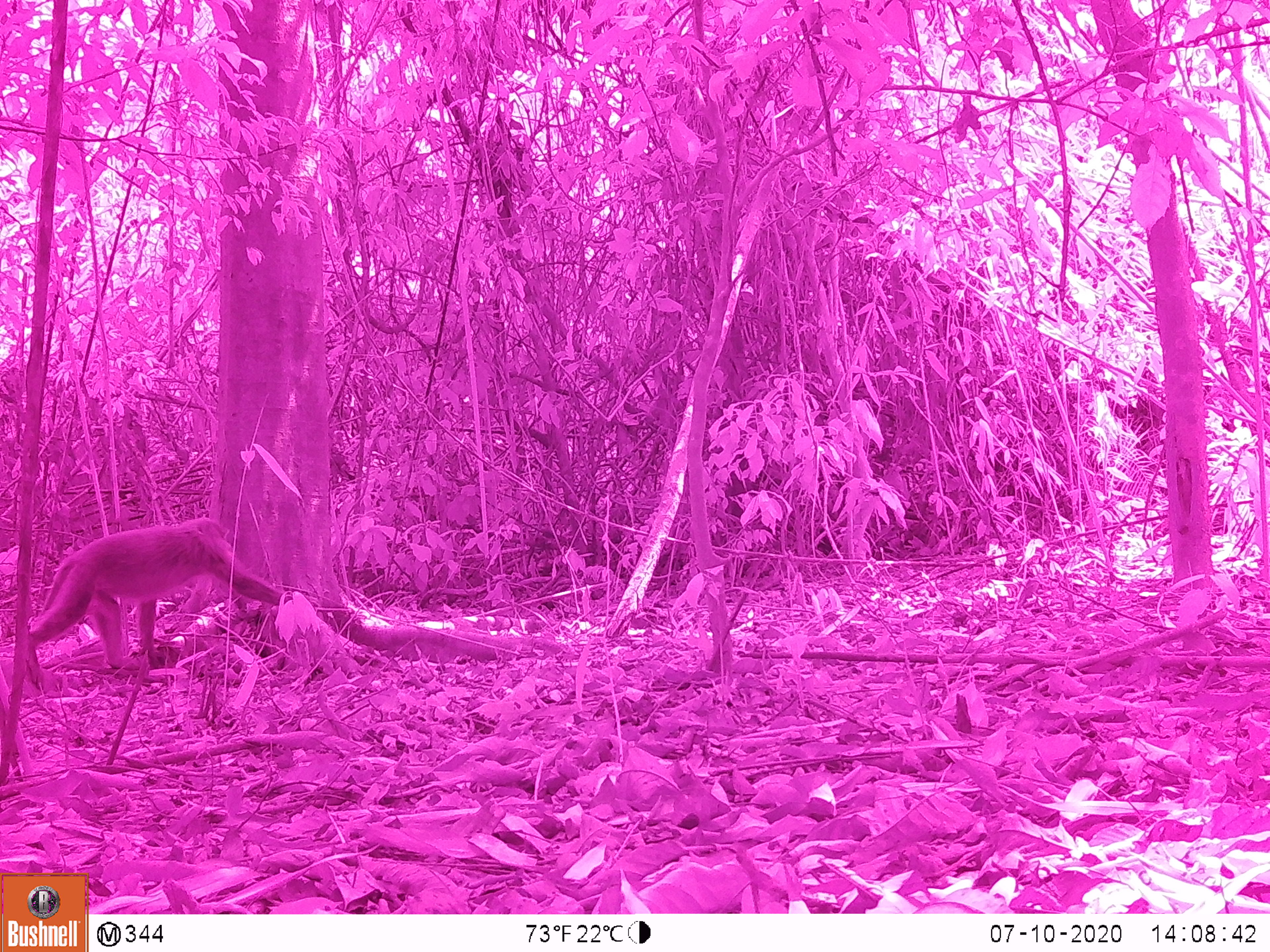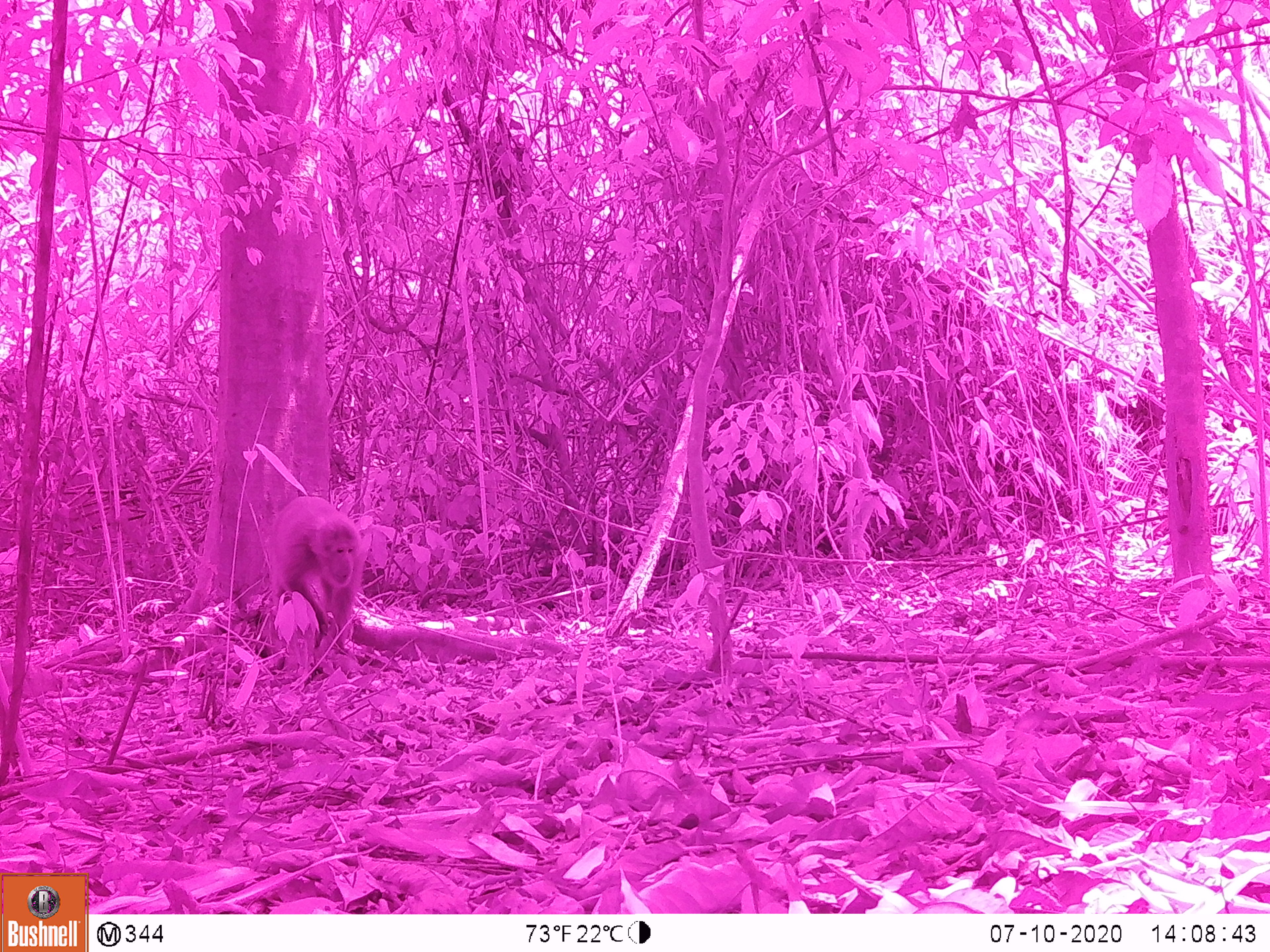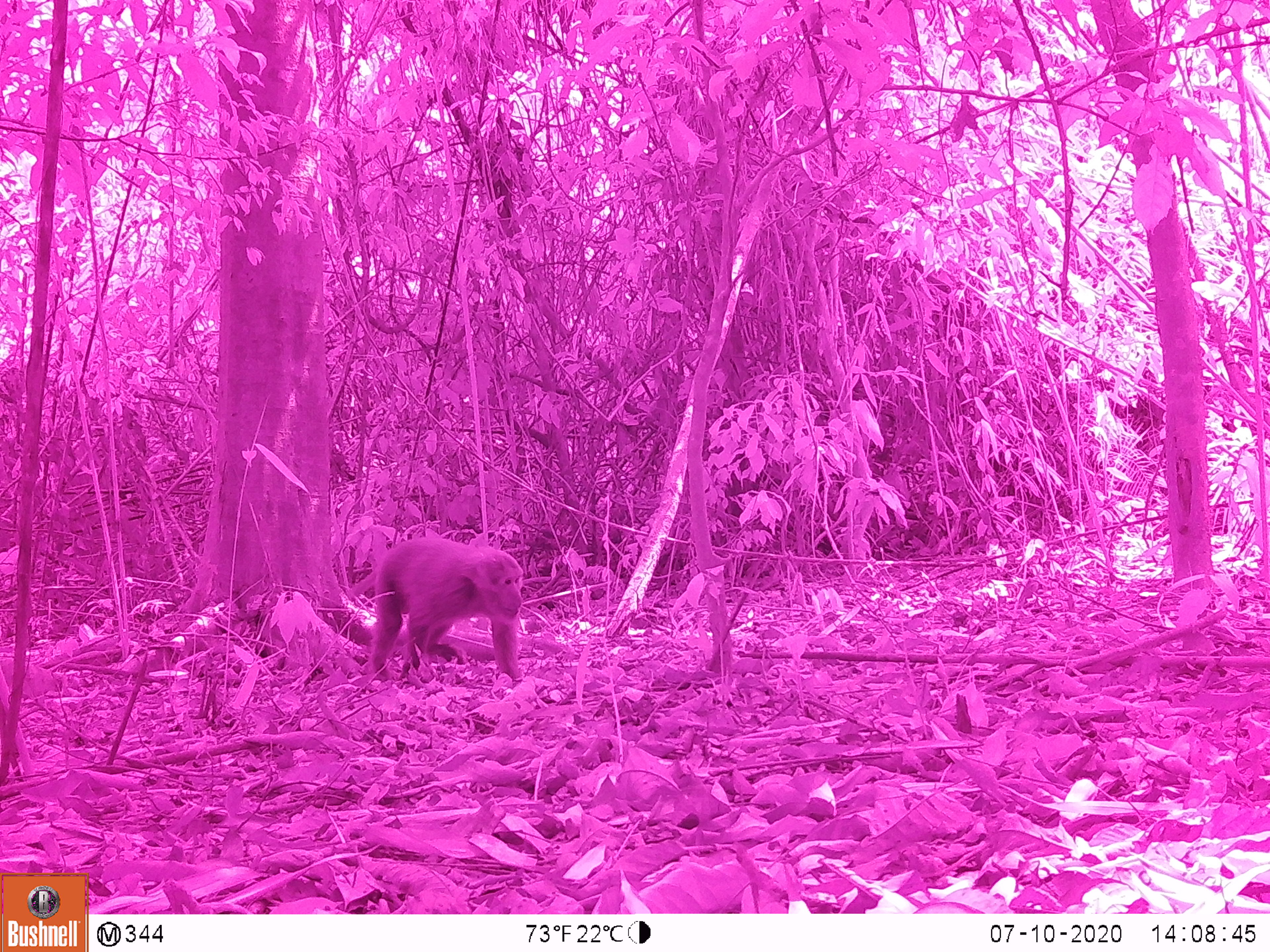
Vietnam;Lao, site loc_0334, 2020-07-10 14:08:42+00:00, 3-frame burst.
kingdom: Animalia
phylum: Chordata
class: Mammalia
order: Primates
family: Cercopithecidae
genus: Macaca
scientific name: Macaca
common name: macaques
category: assam or rhesus macaque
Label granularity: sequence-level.